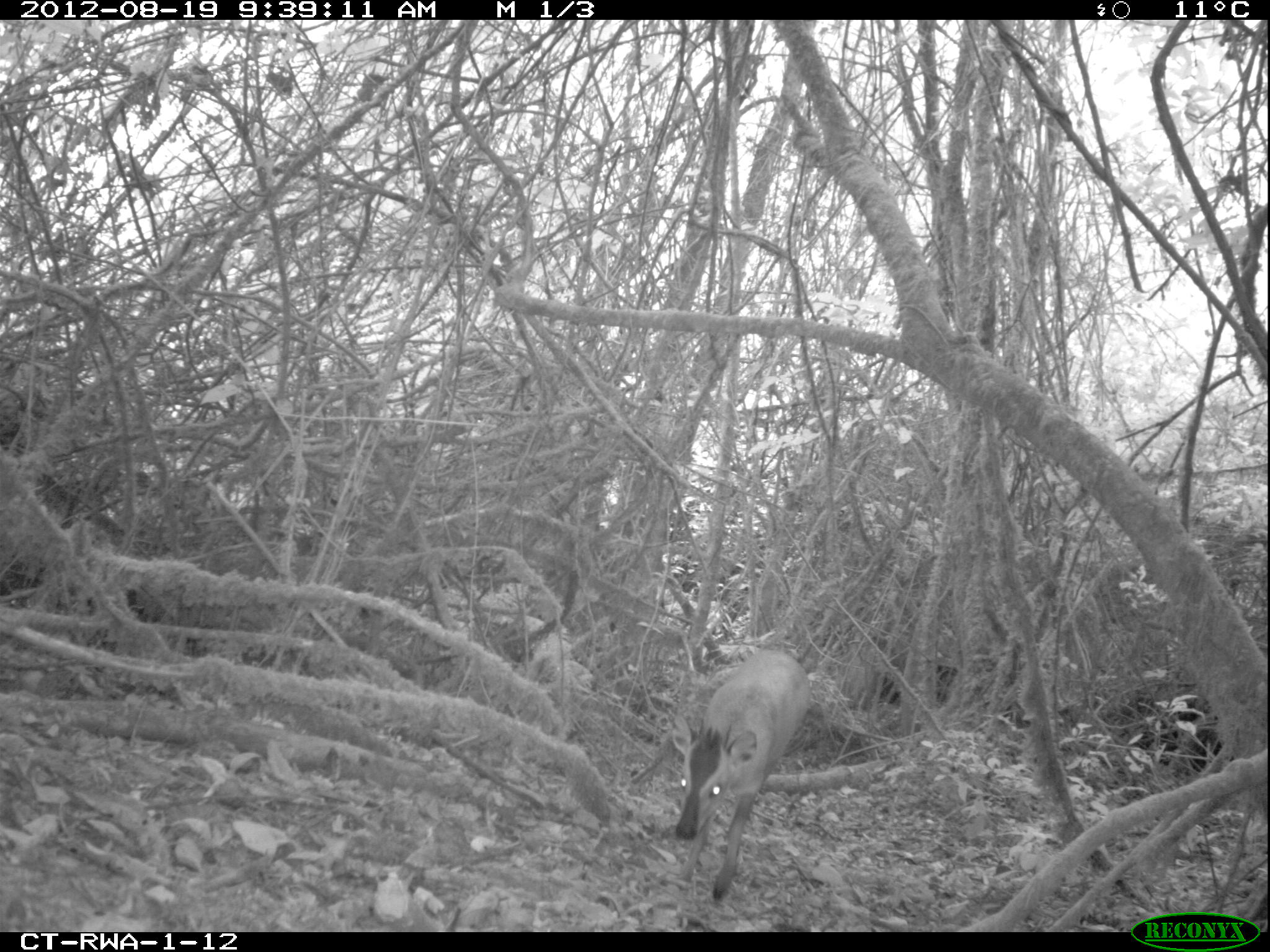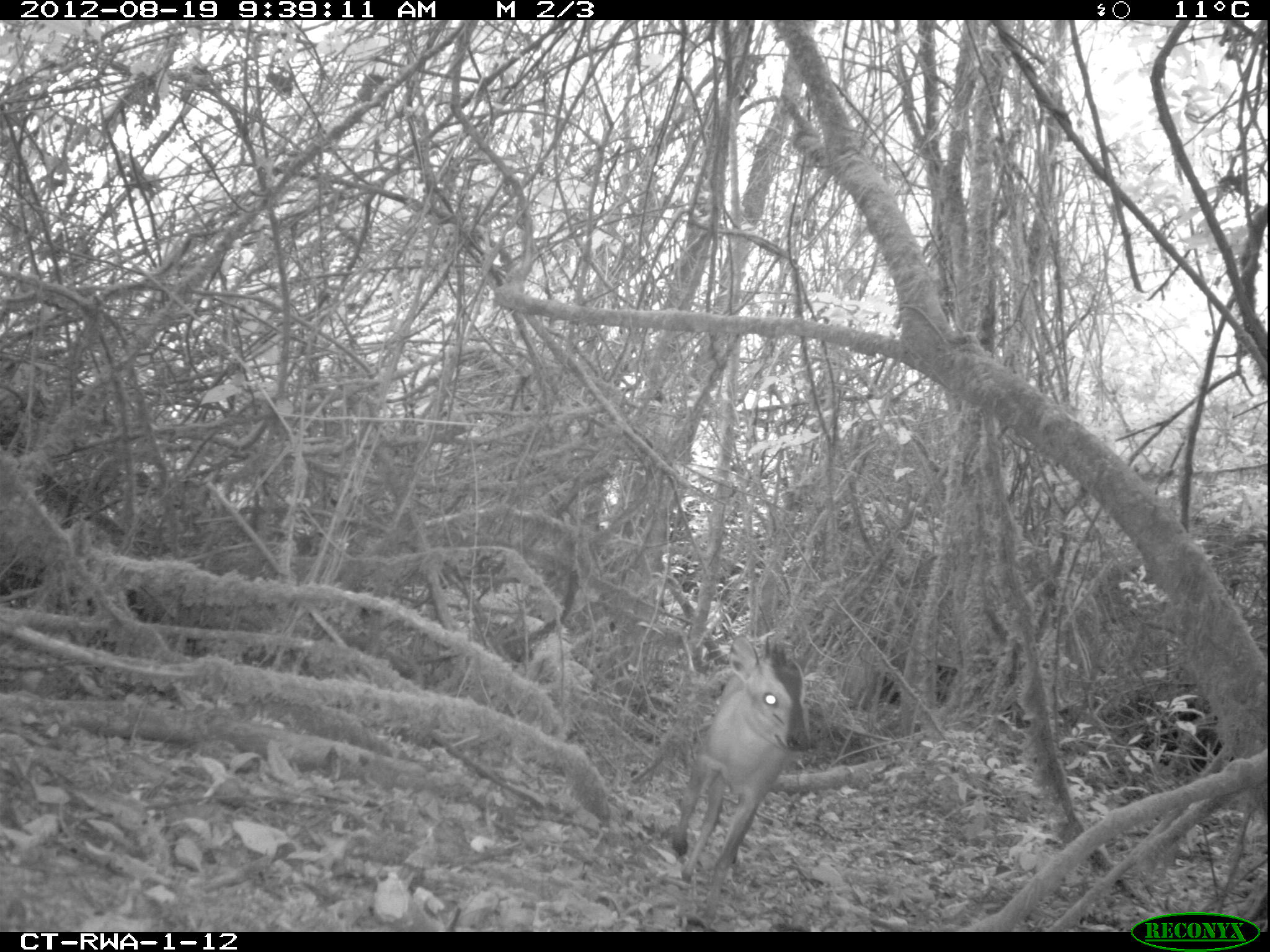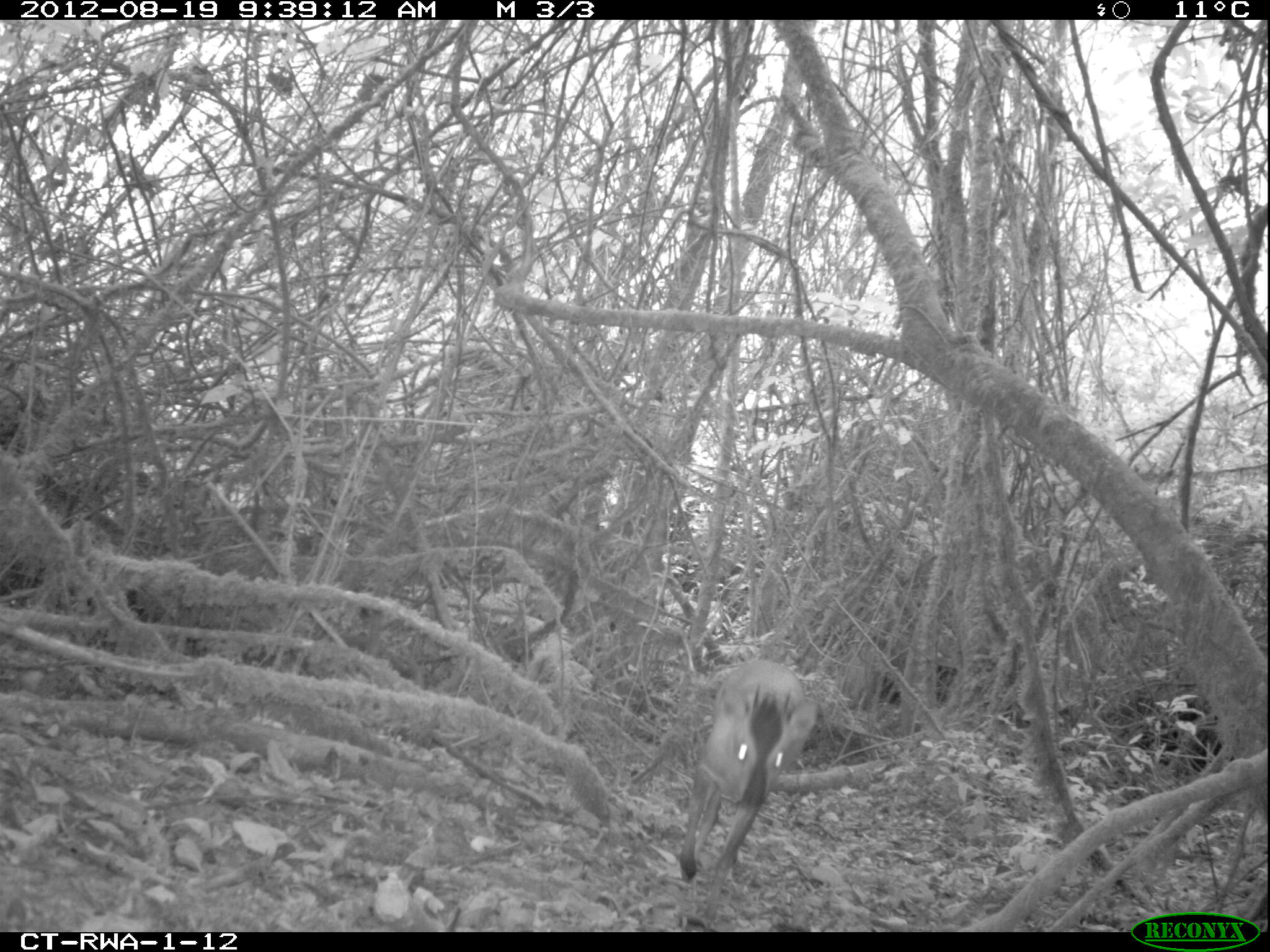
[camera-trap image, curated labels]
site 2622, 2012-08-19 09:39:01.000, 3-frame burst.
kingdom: Animalia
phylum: Chordata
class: Mammalia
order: Artiodactyla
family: Bovidae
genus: Cephalophus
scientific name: Cephalophus nigrifrons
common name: black-fronted duiker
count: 1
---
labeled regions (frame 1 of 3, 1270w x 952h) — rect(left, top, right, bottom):
cephalophus nigrifrons: rect(626, 651, 810, 908)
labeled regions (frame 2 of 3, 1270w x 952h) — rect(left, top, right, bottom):
cephalophus nigrifrons: rect(670, 636, 815, 918)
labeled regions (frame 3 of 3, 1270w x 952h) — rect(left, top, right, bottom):
cephalophus nigrifrons: rect(612, 659, 820, 926)